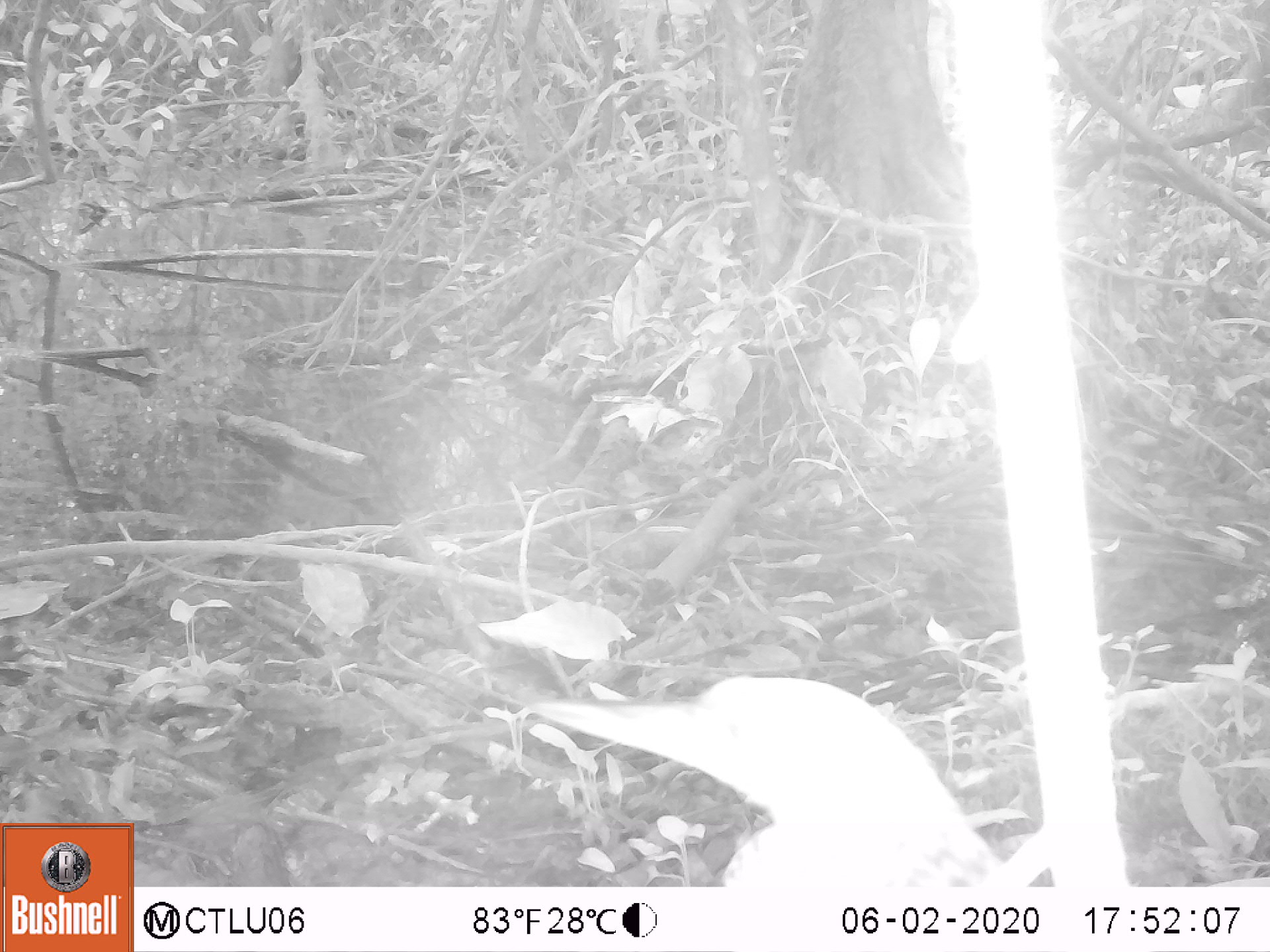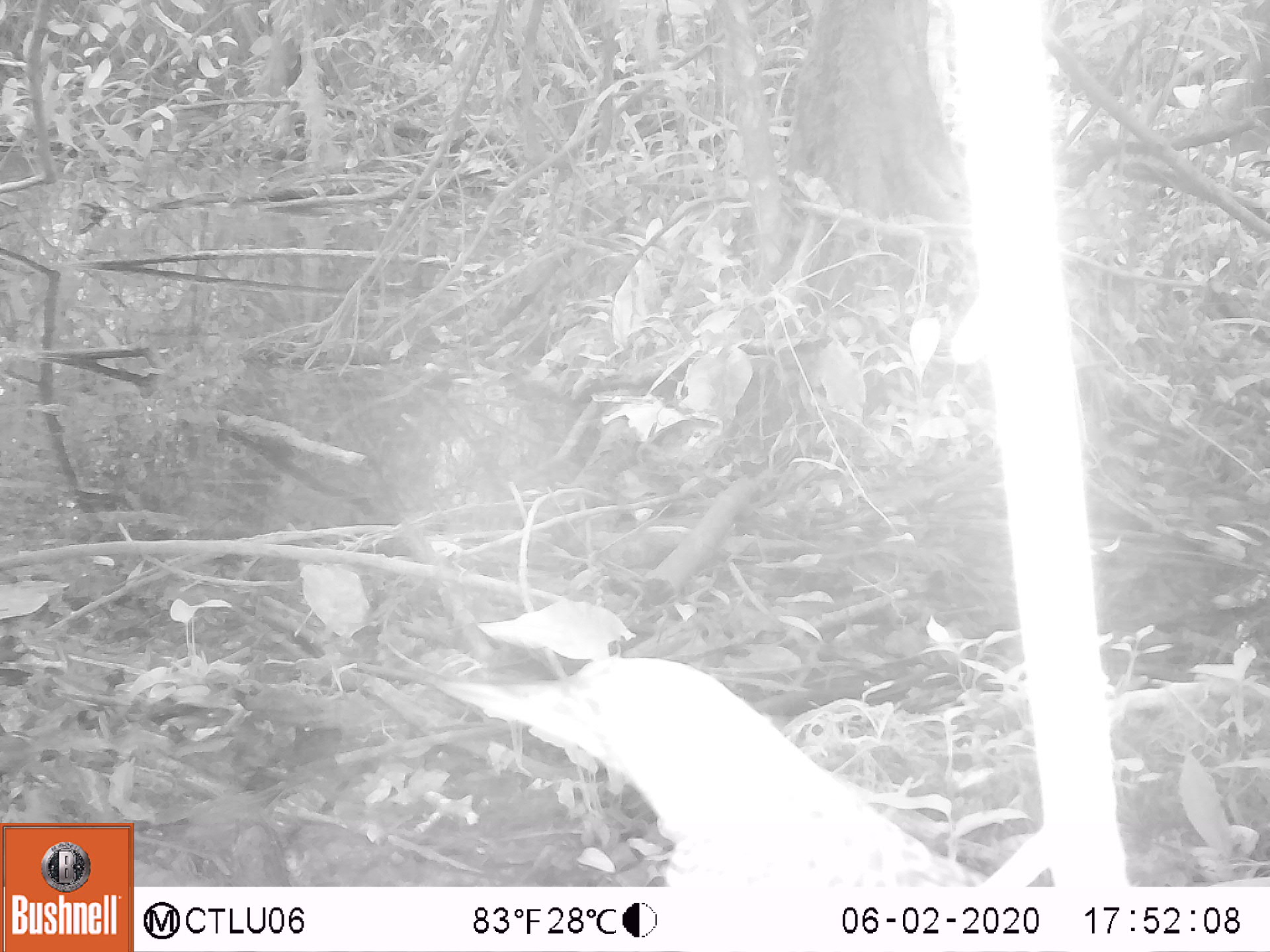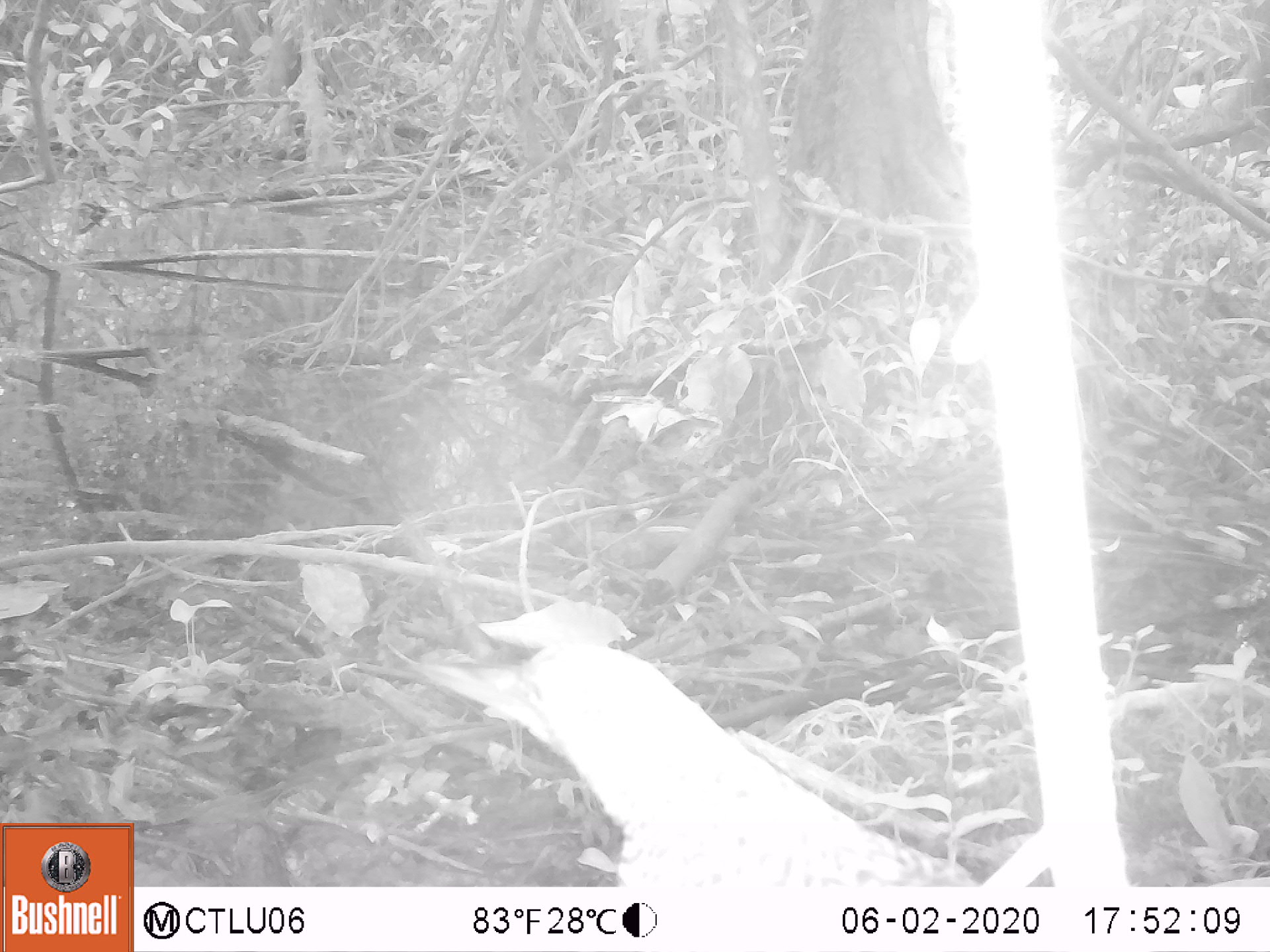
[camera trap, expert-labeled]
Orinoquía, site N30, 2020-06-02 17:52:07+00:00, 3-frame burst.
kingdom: Animalia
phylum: Chordata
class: Aves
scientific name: Aves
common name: bird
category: unknown bird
Unknown bird (bird) (Aves).